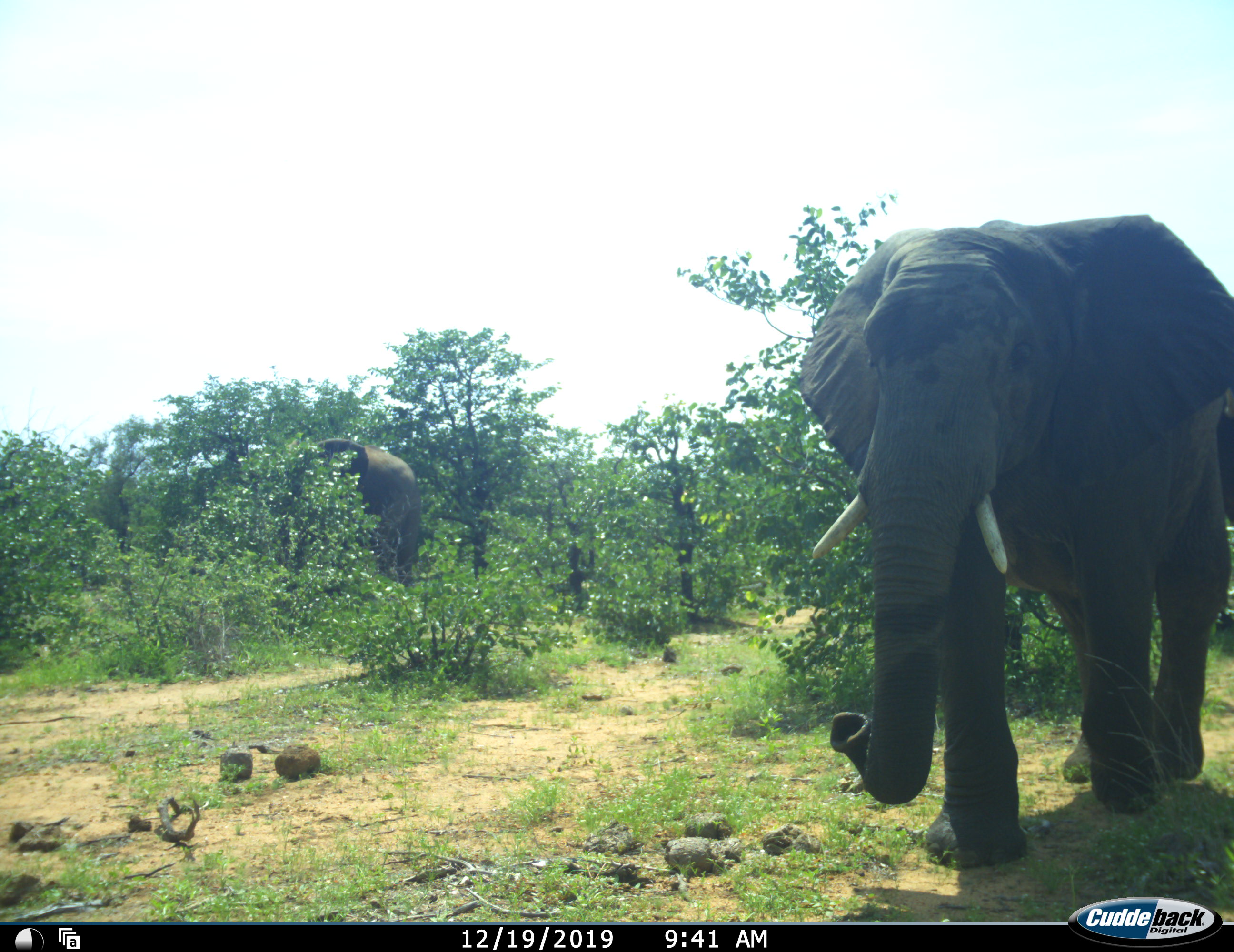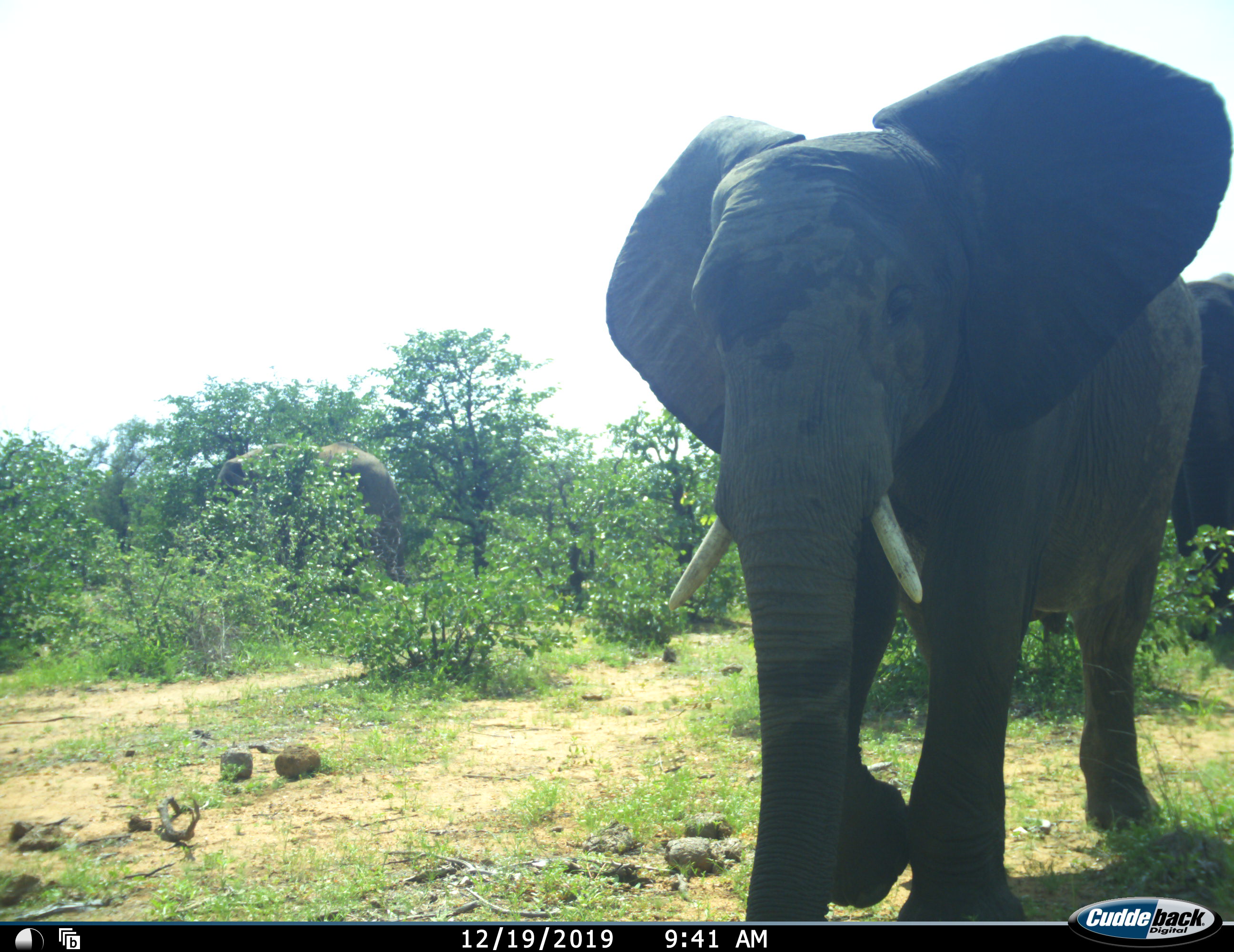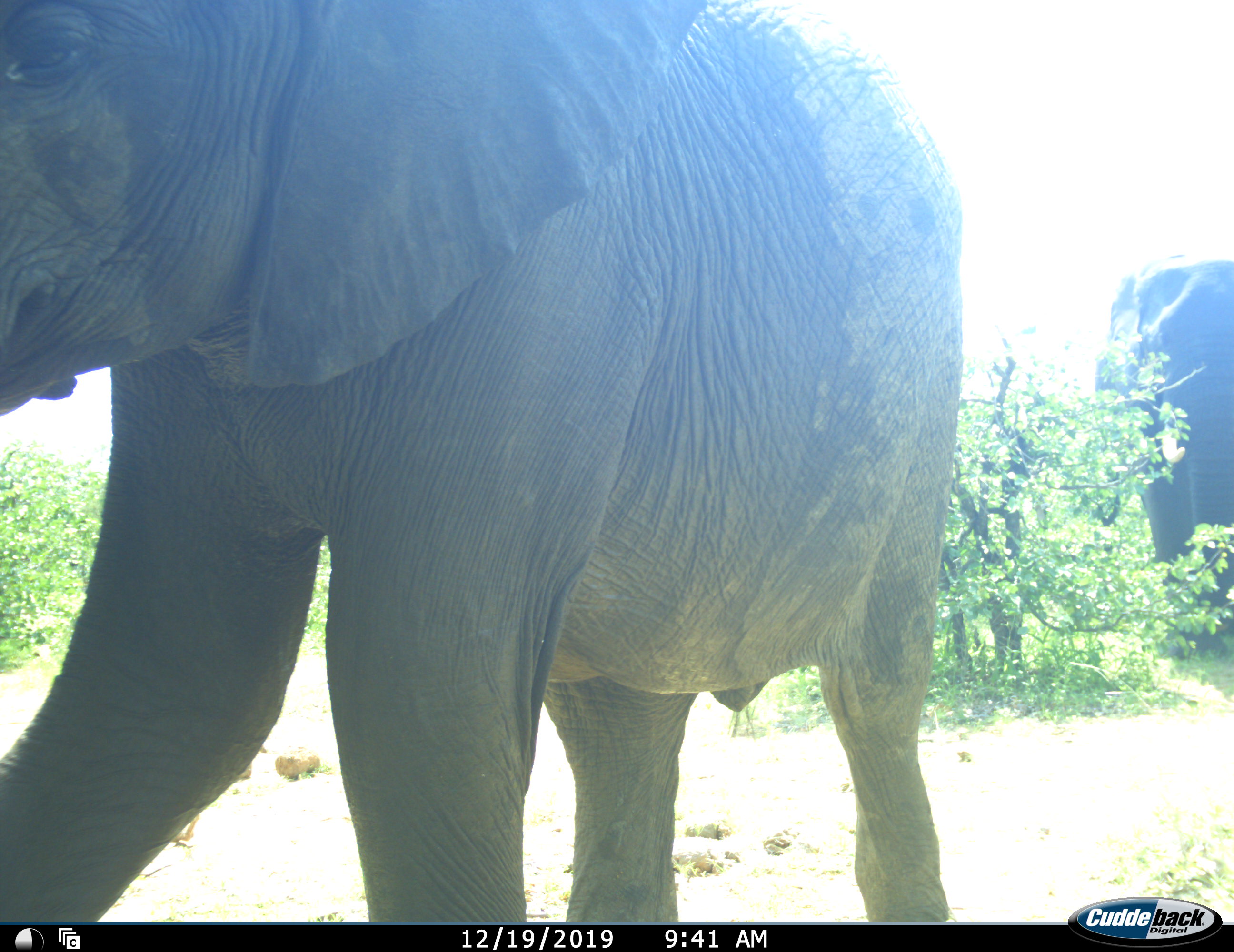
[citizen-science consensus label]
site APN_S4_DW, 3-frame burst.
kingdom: Animalia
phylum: Chordata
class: Mammalia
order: Proboscidea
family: Elephantidae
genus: Loxodonta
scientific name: Loxodonta africana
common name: african bush elephant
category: elephant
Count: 3.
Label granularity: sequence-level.